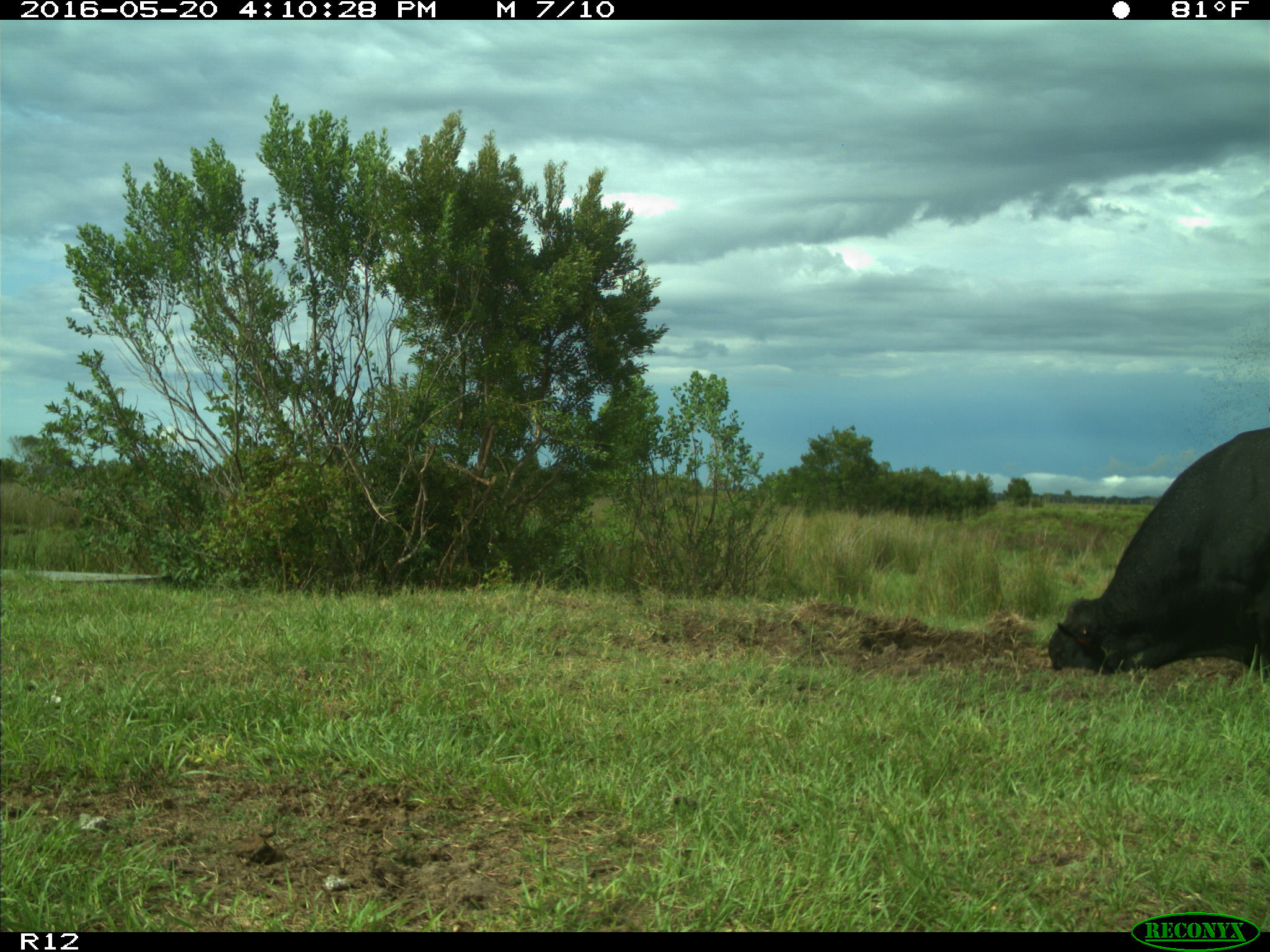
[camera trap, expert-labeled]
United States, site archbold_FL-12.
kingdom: Animalia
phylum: Chordata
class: Mammalia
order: Artiodactyla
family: Bovidae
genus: Bos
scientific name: Bos taurus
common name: domestic cow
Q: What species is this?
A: Bos taurus (domestic cow).